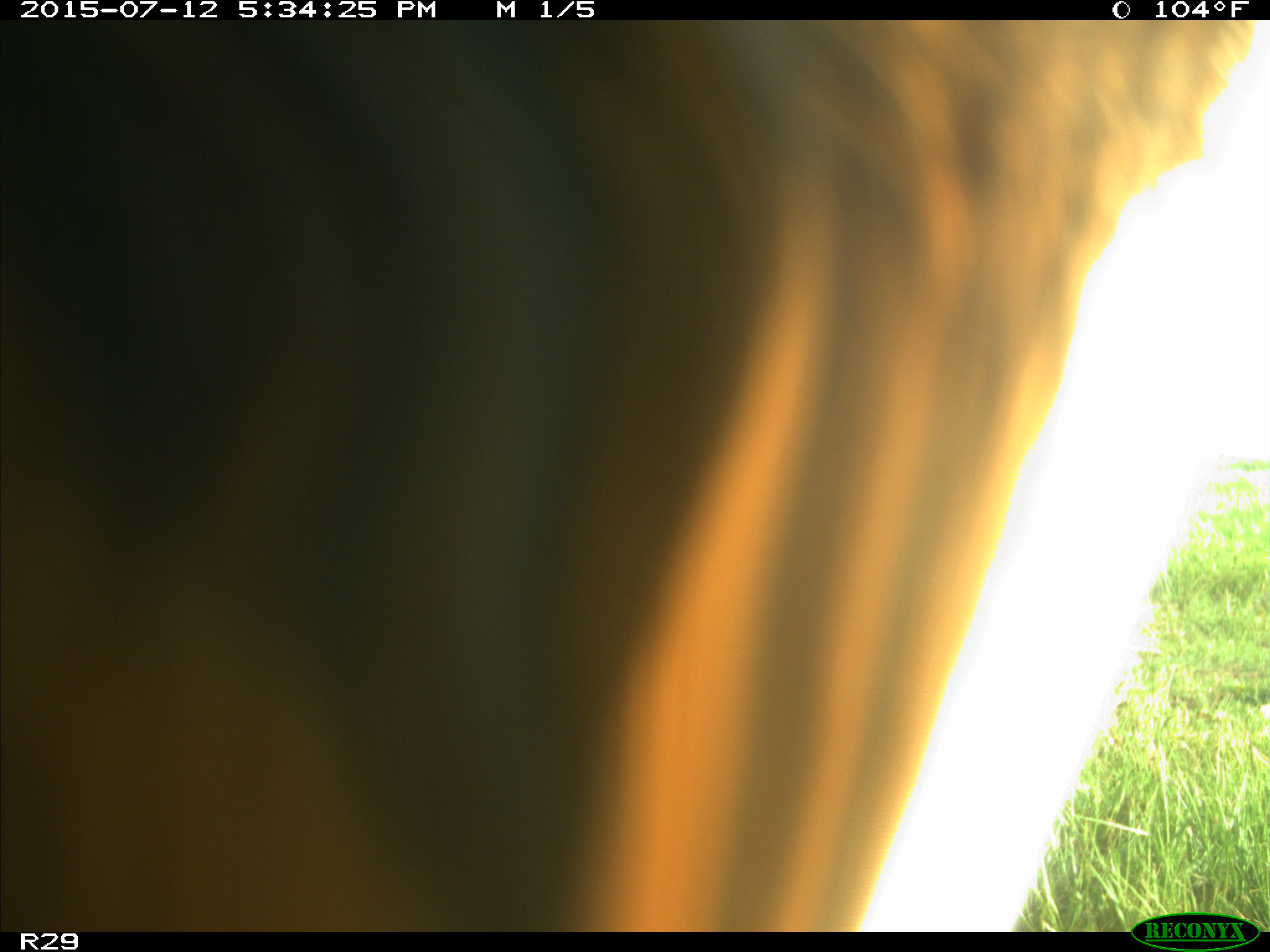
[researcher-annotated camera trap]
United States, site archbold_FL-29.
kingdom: Animalia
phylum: Chordata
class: Mammalia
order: Artiodactyla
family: Bovidae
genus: Bos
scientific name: Bos taurus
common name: domestic cow